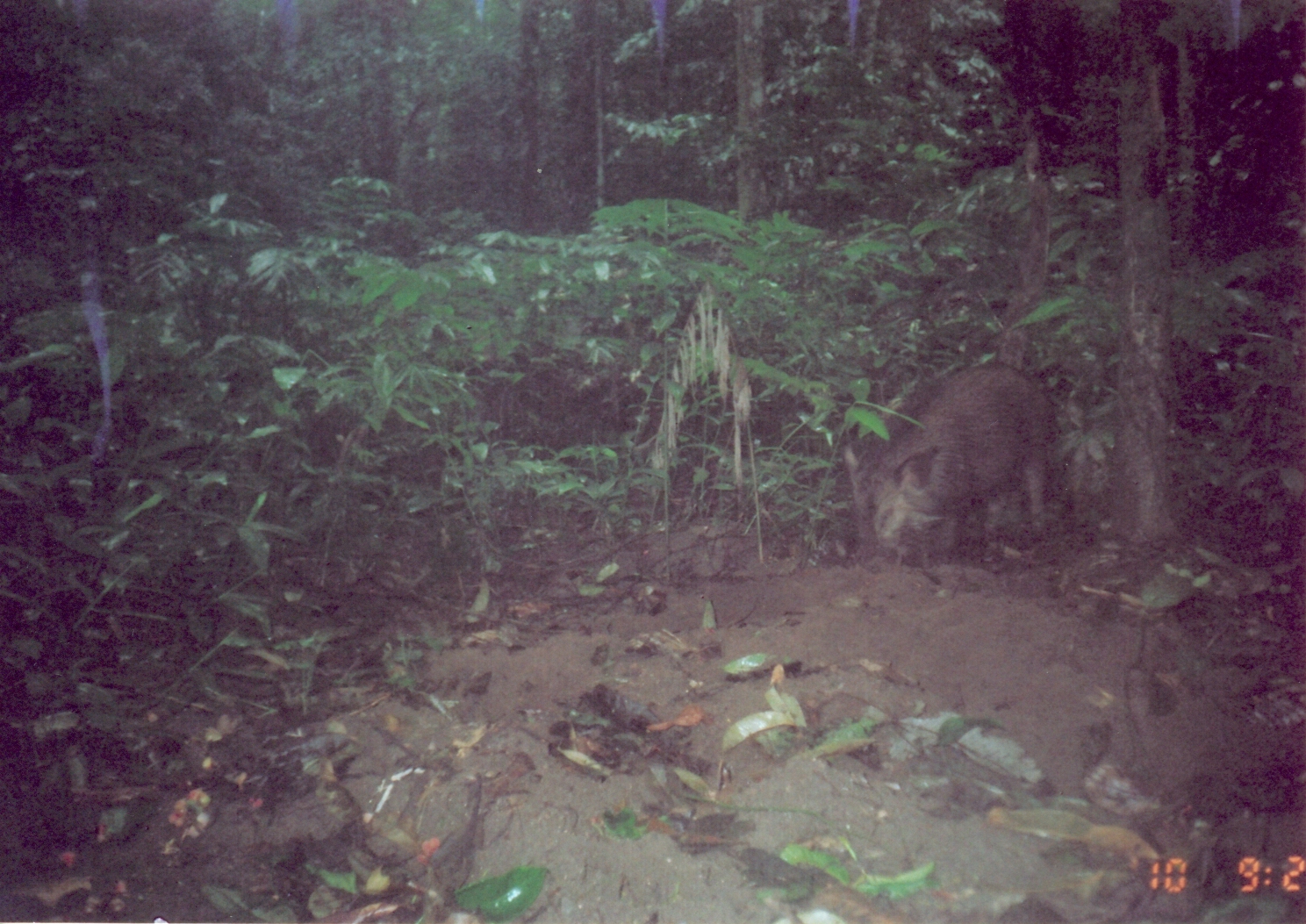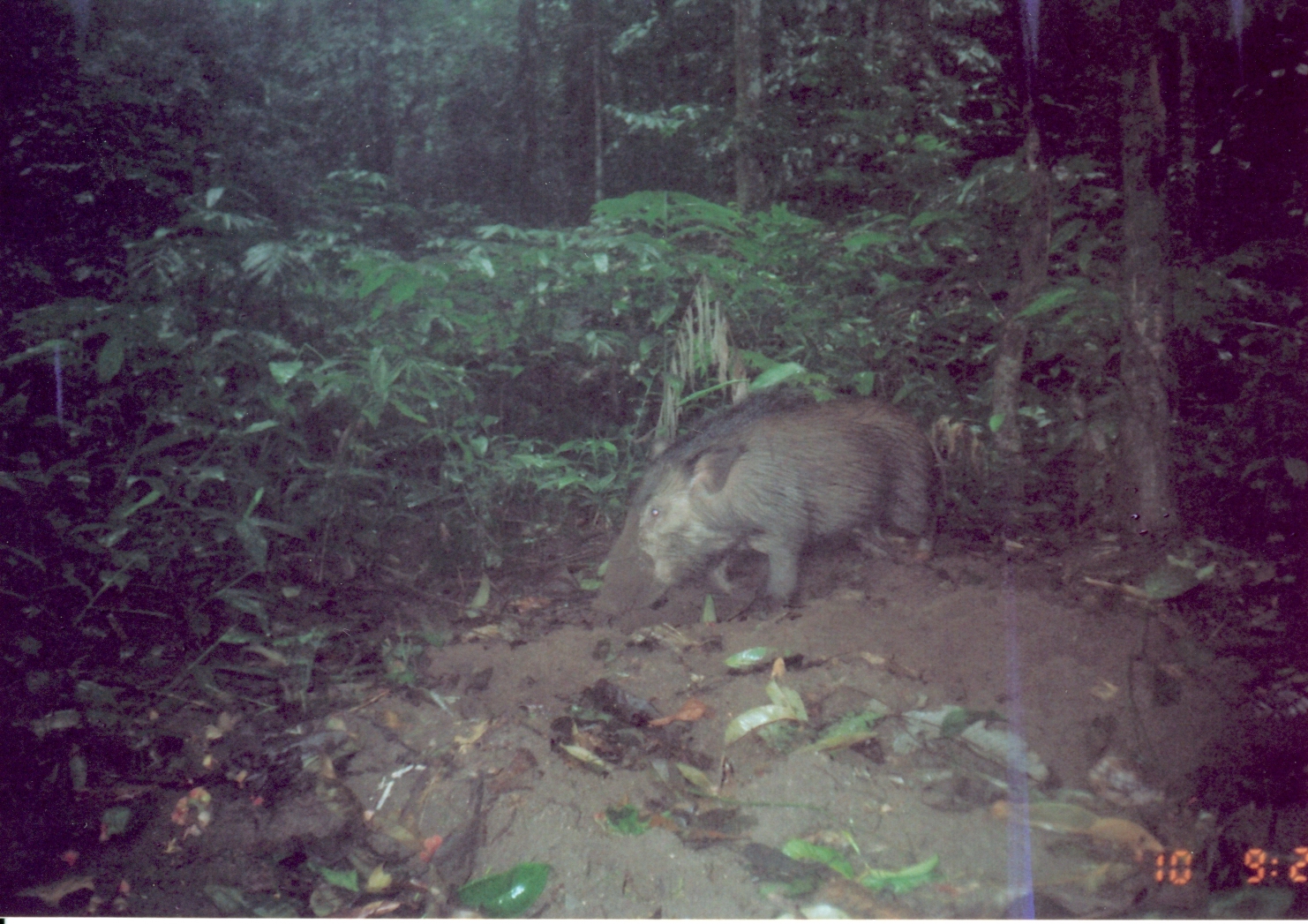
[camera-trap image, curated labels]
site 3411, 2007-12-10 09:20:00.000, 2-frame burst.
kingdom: Animalia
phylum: Chordata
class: Mammalia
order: Artiodactyla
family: Suidae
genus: Potamochoerus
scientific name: Potamochoerus larvatus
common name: bushpig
Potamochoerus larvatus (bushpig), count 1.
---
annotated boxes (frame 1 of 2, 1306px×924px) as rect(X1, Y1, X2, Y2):
potamochoerus larvatus: rect(838, 363, 1056, 574)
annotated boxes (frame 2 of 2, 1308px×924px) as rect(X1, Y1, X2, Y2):
potamochoerus larvatus: rect(588, 381, 948, 627)